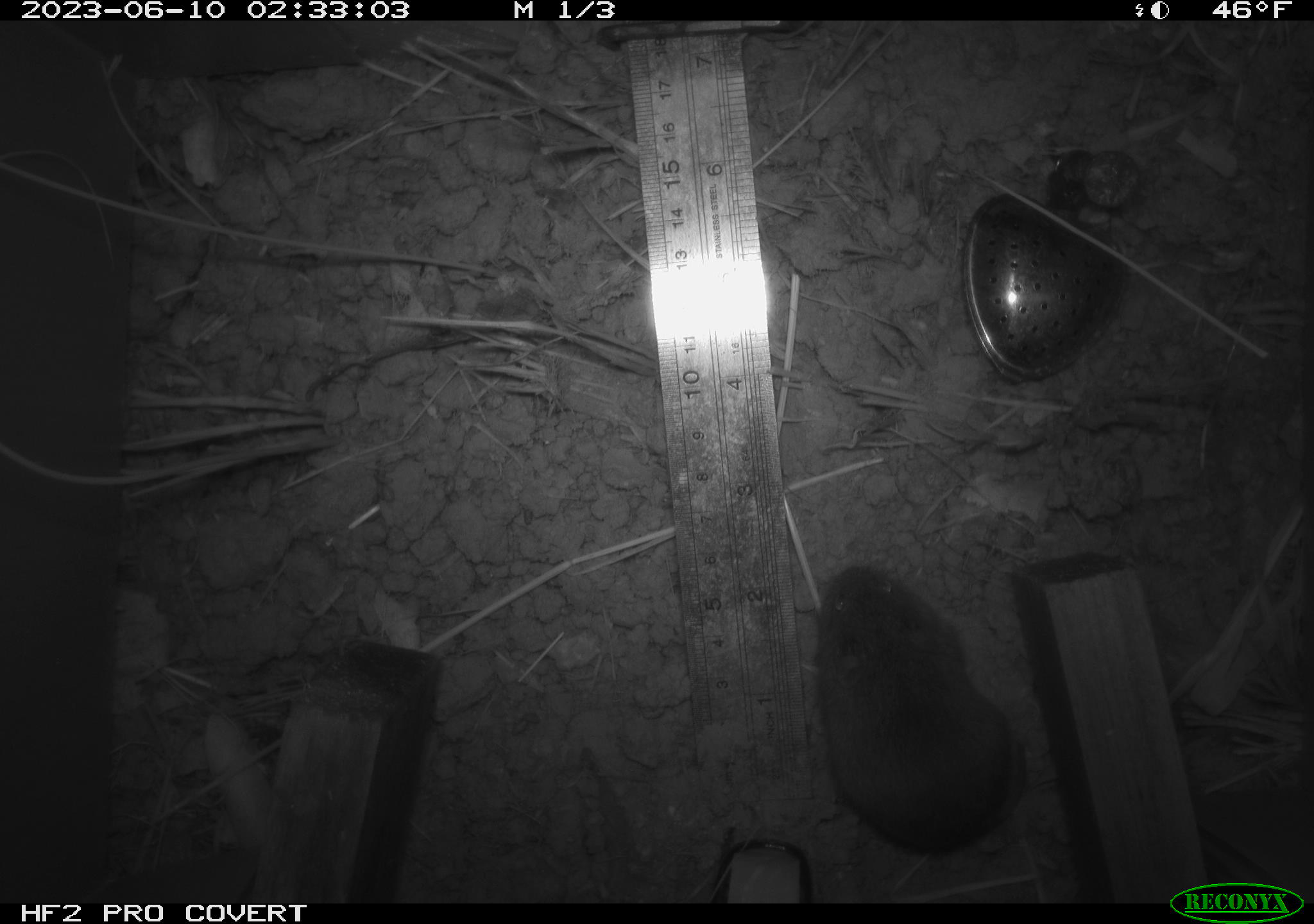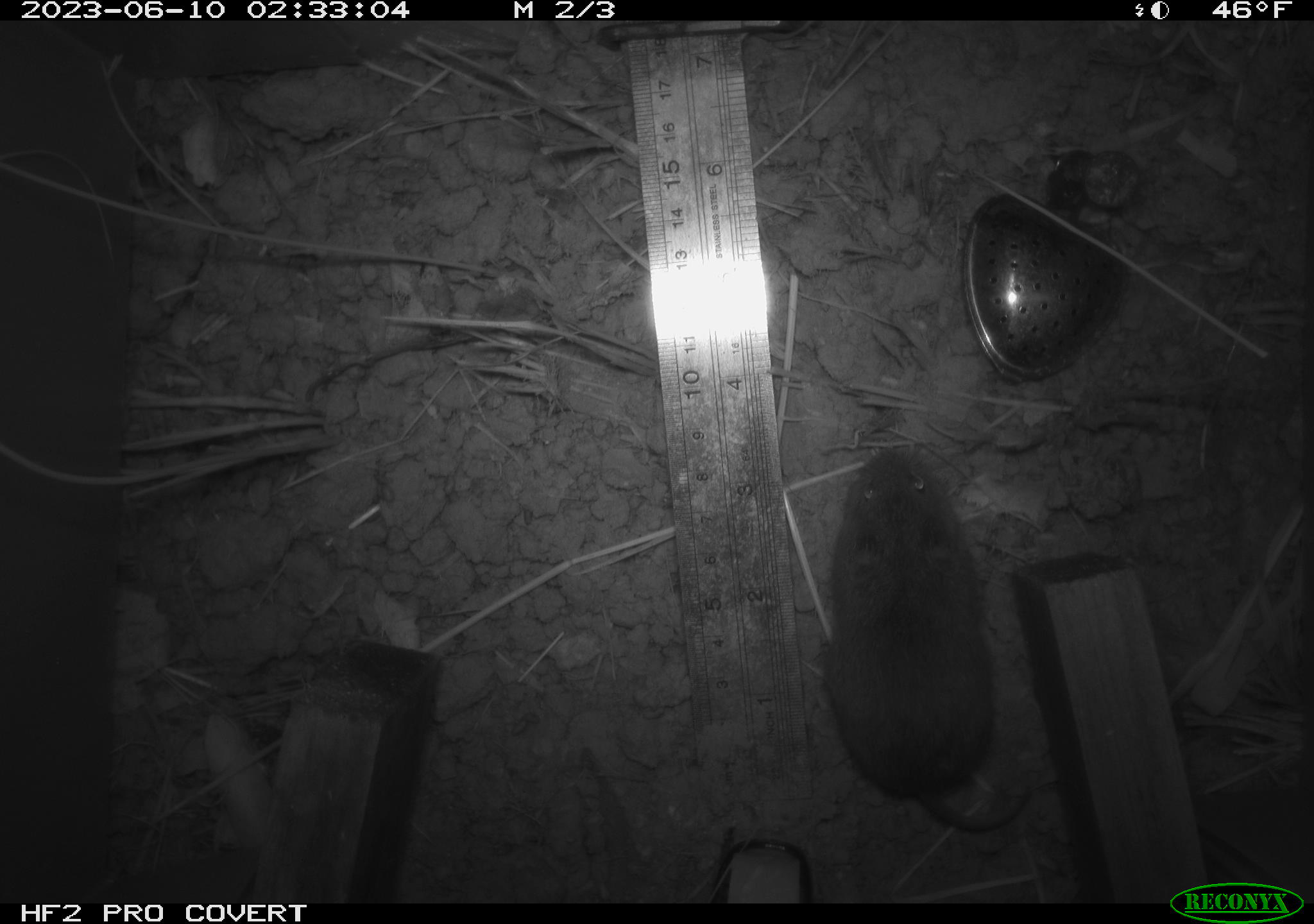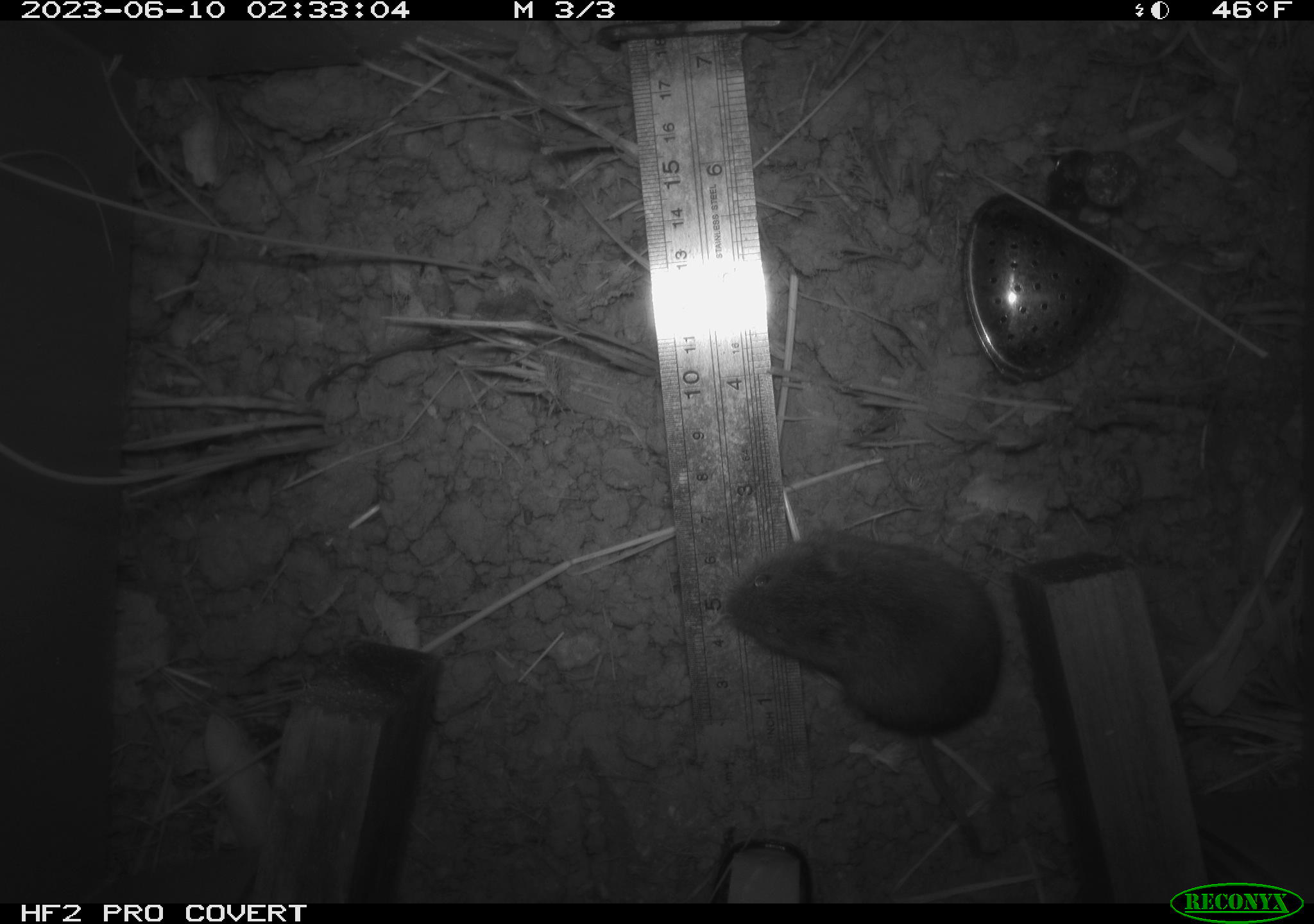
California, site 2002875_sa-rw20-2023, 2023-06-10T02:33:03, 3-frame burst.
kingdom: Animalia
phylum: Chordata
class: Mammalia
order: Rodentia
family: Cricetidae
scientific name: Arvicolinae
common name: voles, lemmings, and muskrats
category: arvicolinae subfamily